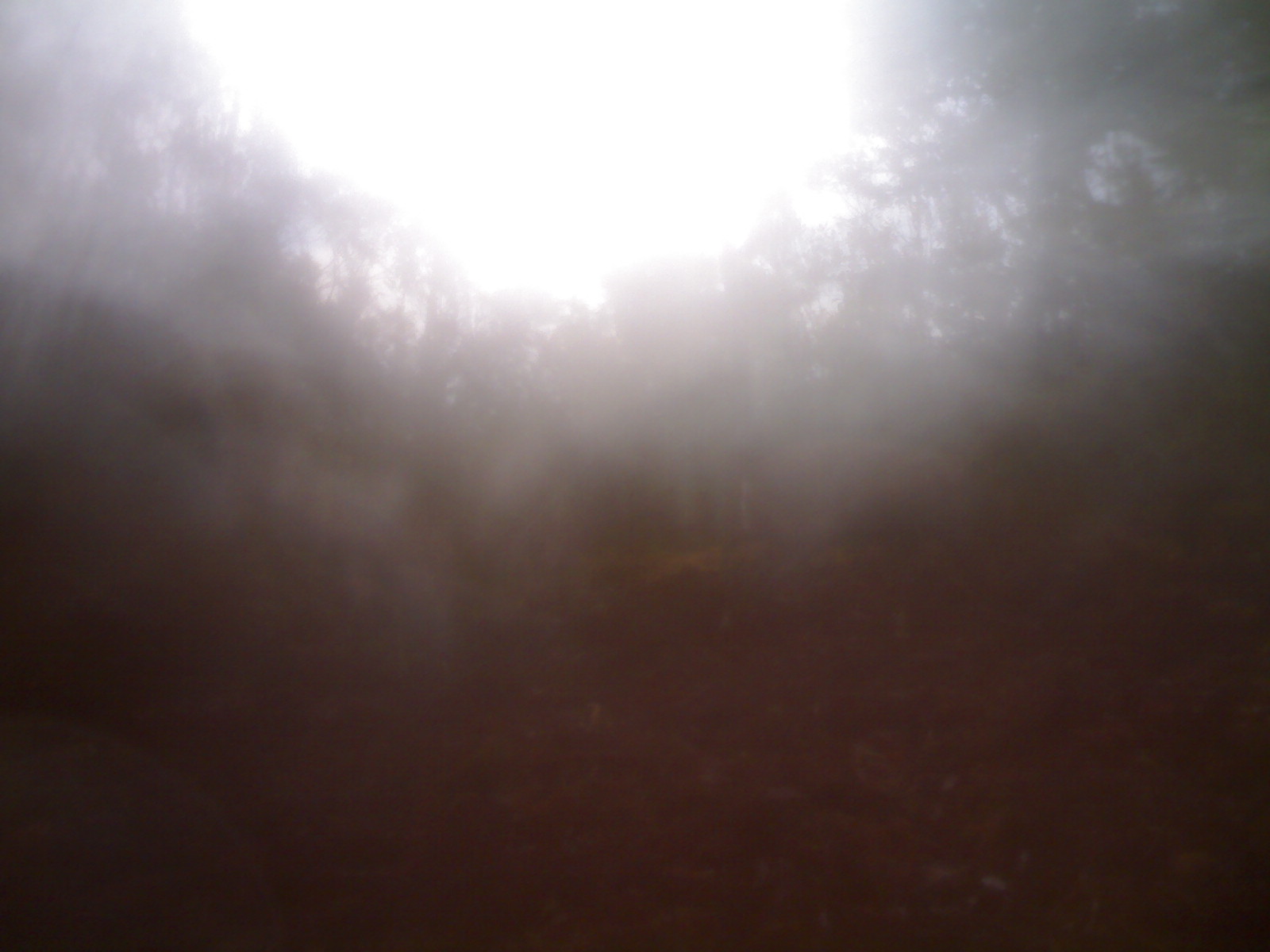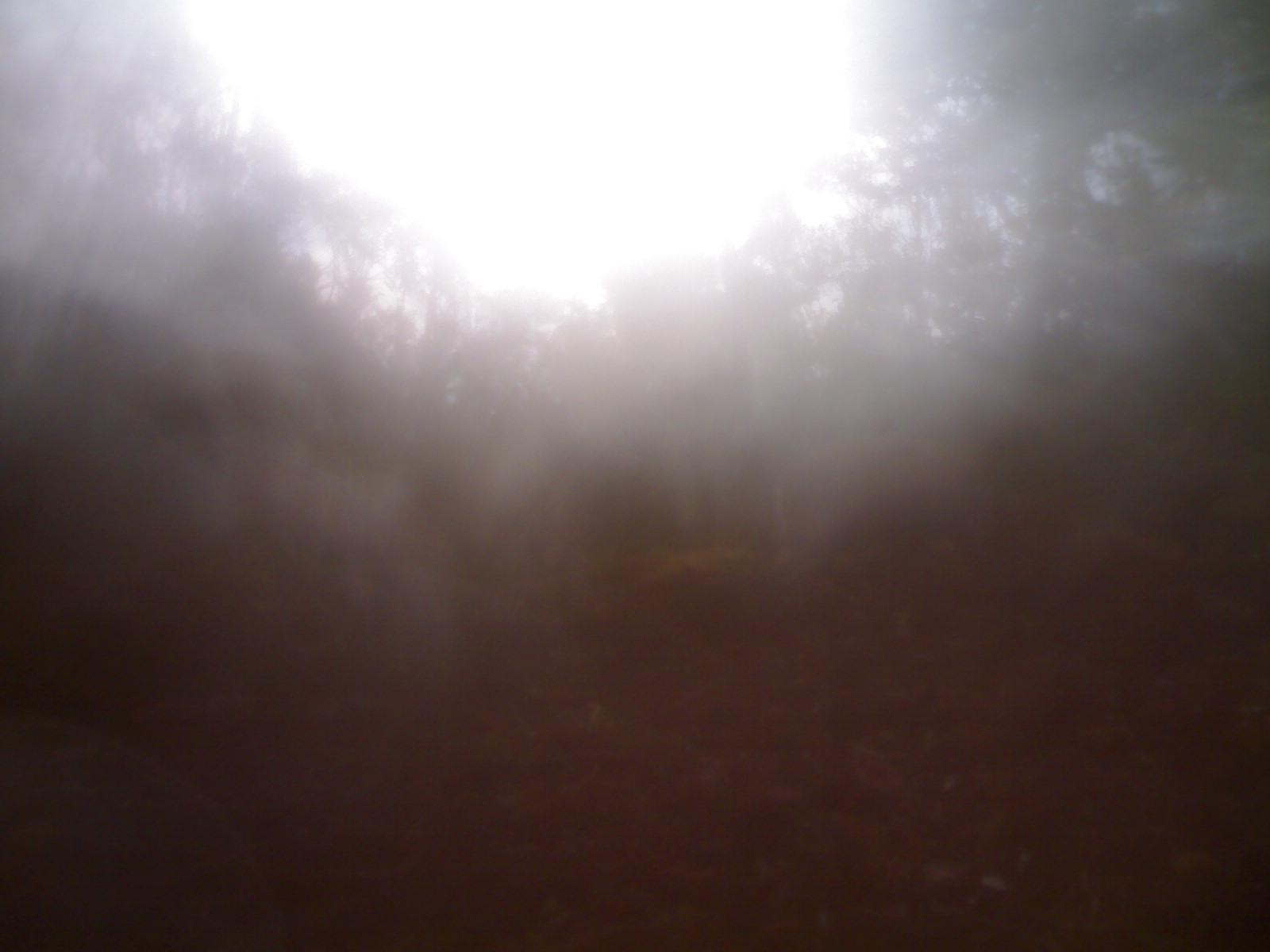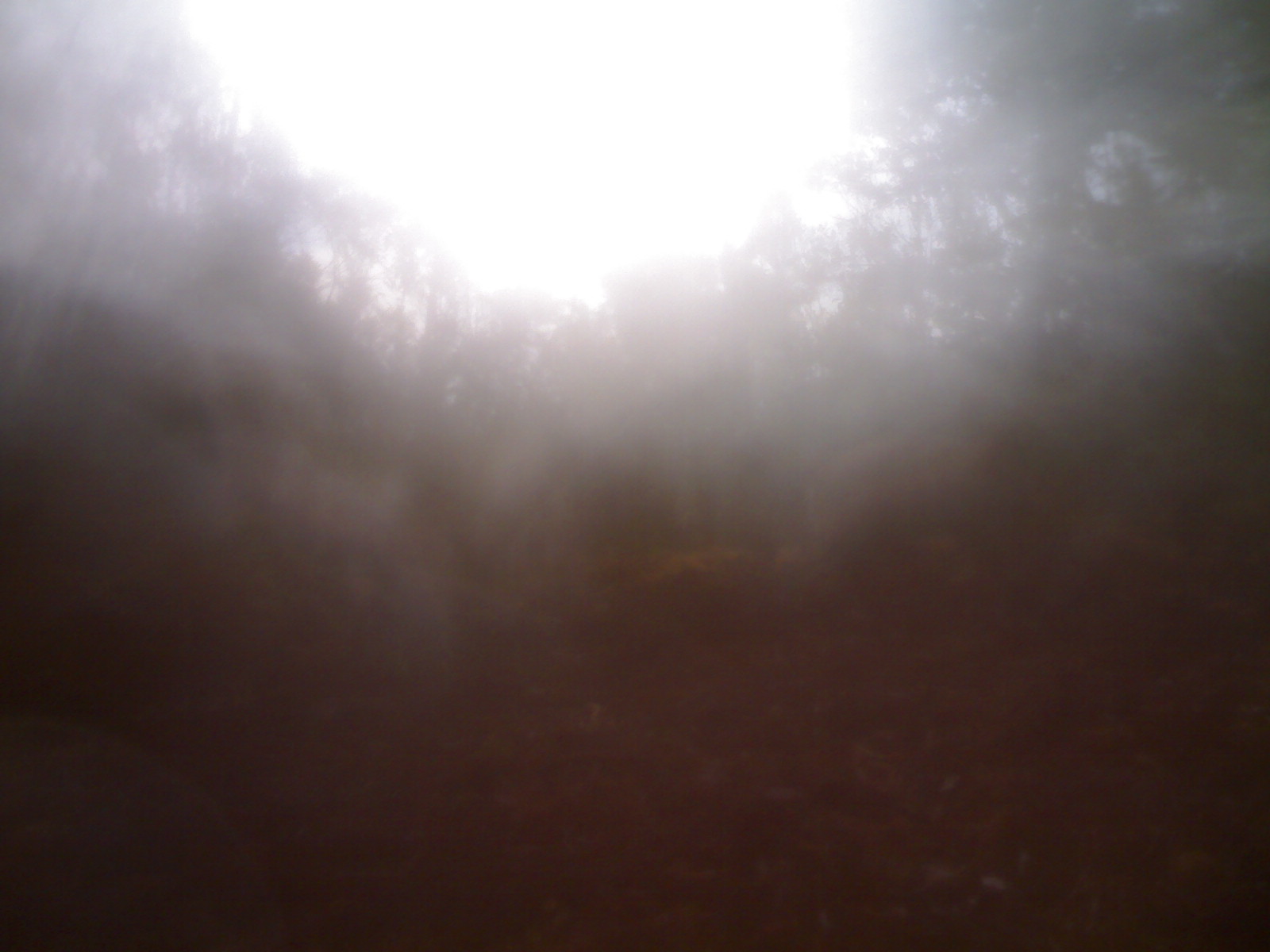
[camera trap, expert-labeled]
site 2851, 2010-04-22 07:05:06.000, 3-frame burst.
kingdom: Animalia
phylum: Chordata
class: Mammalia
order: Artiodactyla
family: Cervidae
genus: Muntiacus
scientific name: Muntiacus muntjak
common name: southern red muntjac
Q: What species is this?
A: Muntiacus muntjak (southern red muntjac).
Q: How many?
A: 1.